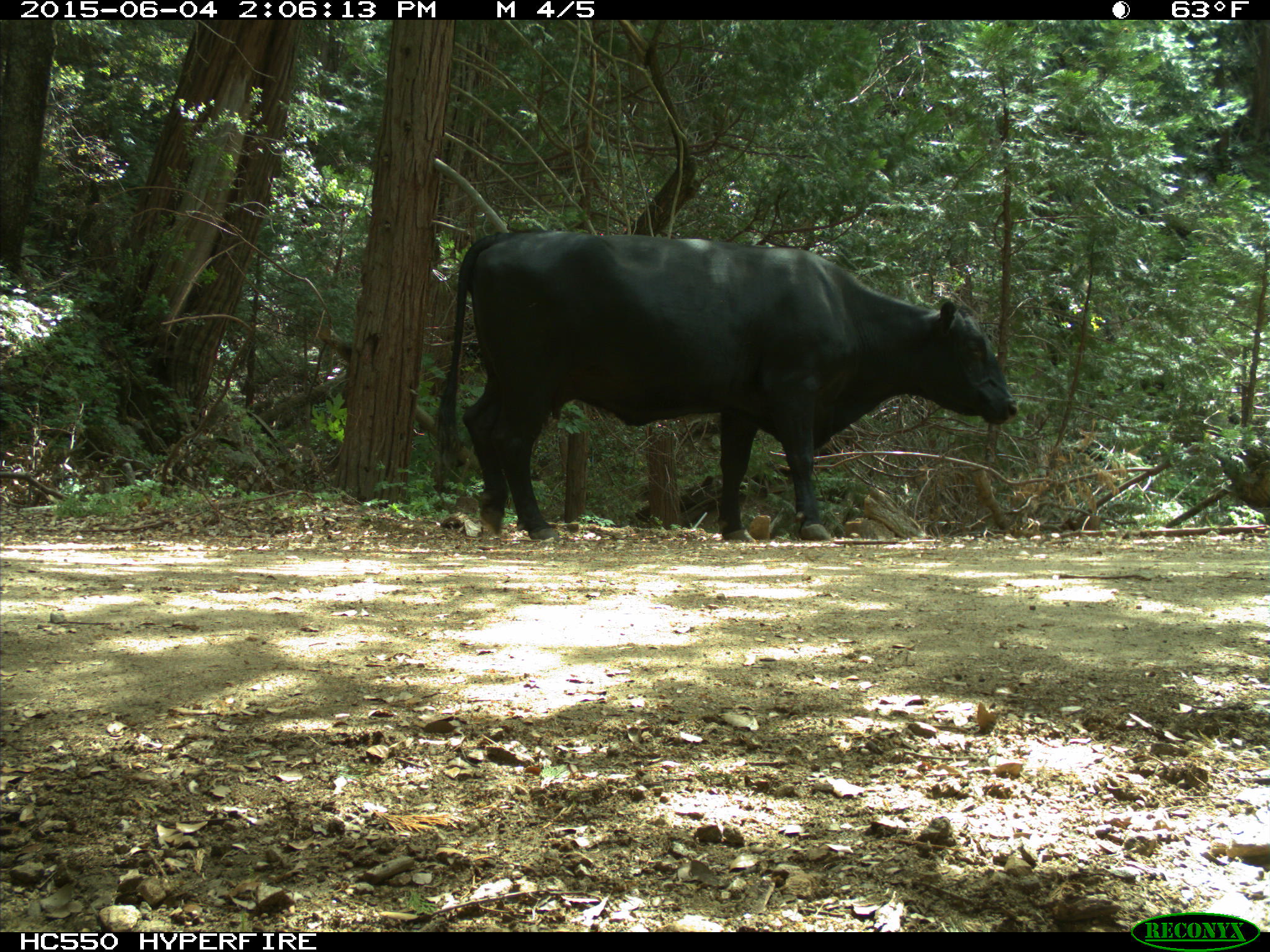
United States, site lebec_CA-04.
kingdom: Animalia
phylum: Chordata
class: Mammalia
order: Artiodactyla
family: Bovidae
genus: Bos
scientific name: Bos taurus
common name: domestic cow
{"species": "Bos taurus (domestic cow)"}